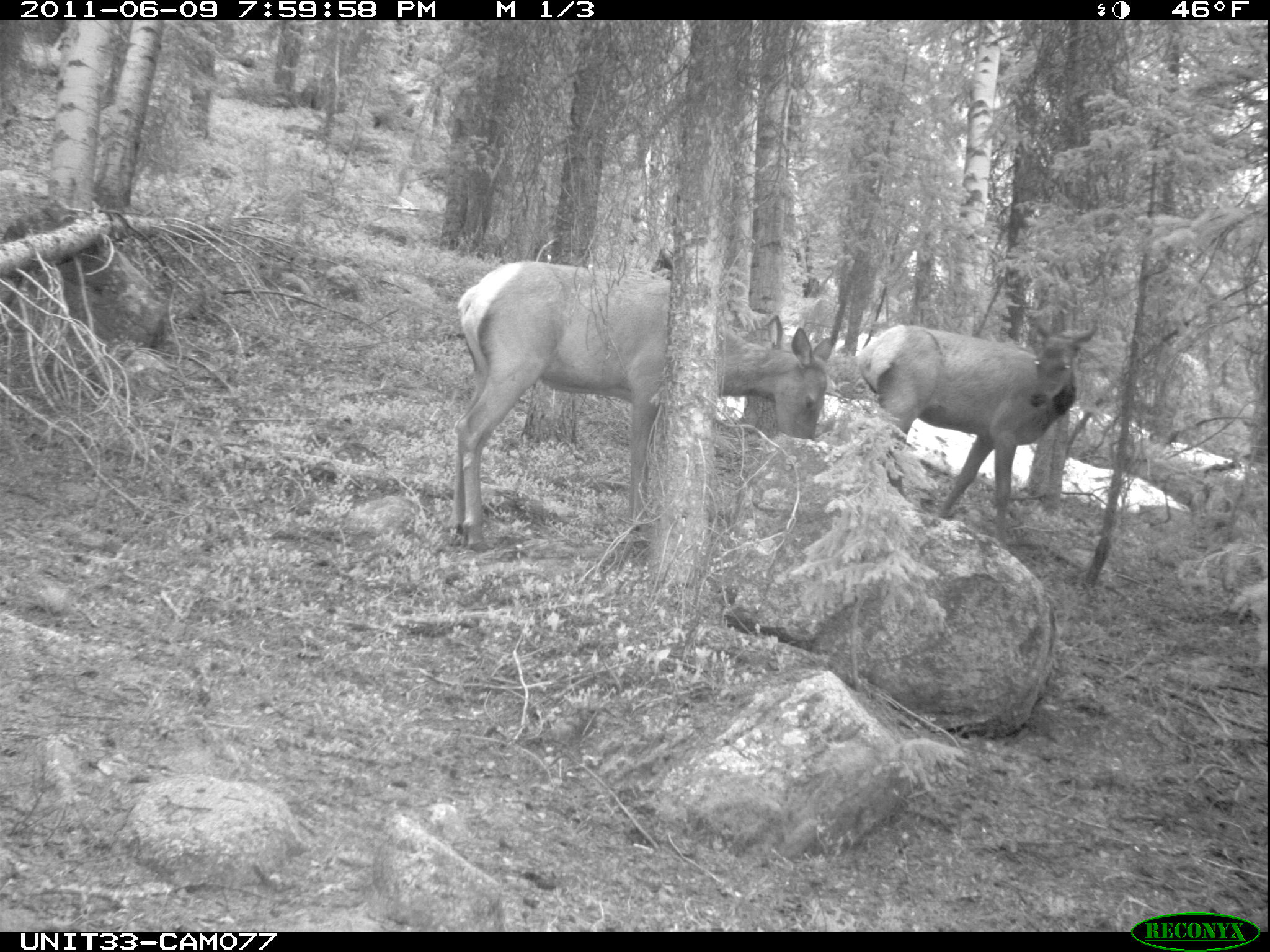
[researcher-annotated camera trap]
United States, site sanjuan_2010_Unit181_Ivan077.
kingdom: Animalia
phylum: Chordata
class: Mammalia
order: Artiodactyla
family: Cervidae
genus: Cervus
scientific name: Cervus elaphus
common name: red deer